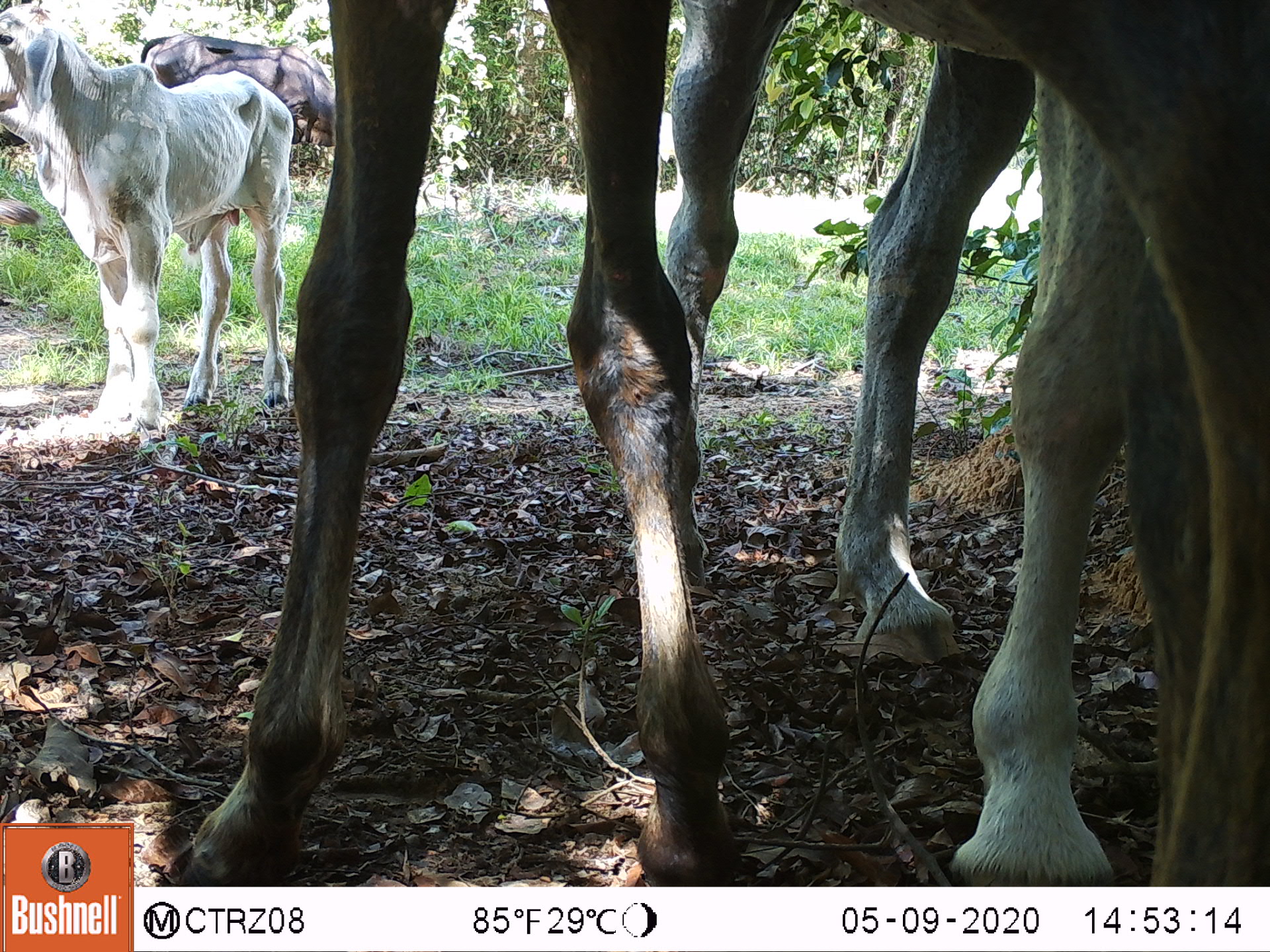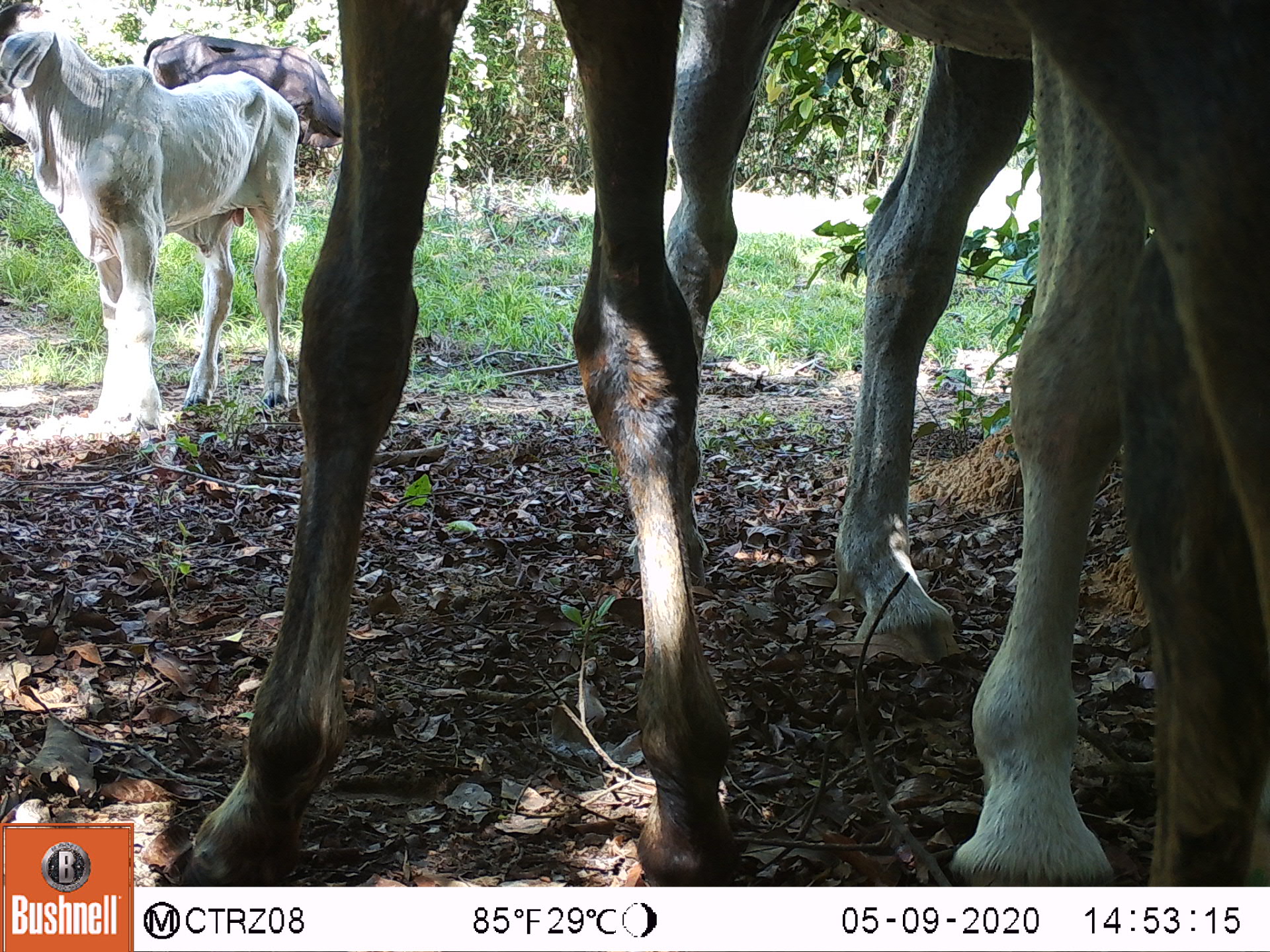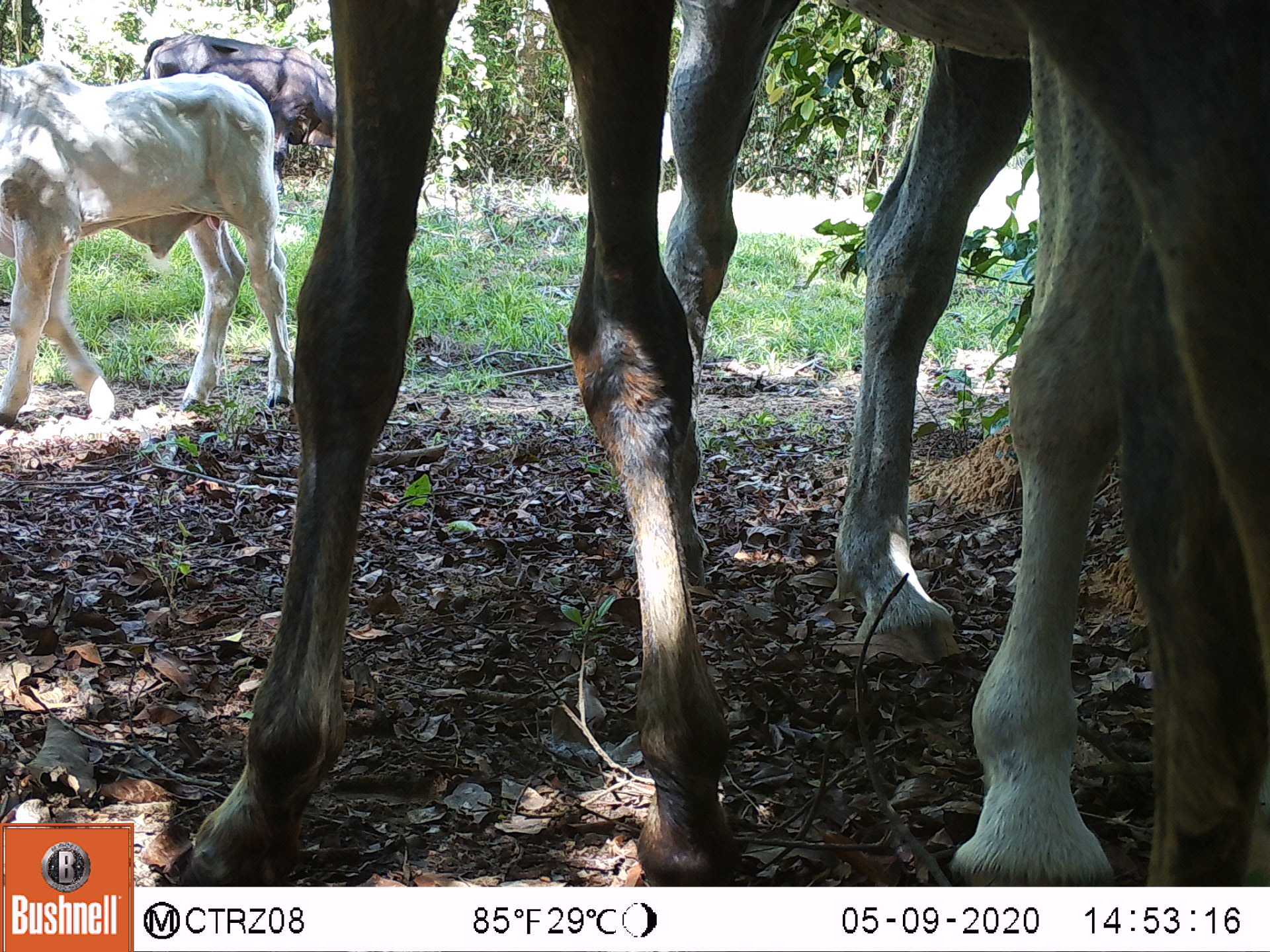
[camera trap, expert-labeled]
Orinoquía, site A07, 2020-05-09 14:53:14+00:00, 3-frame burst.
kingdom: Animalia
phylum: Chordata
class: Mammalia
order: Perissodactyla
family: Equidae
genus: Equus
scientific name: Equus caballus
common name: domestic horse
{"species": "domestic horse (Equus caballus)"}